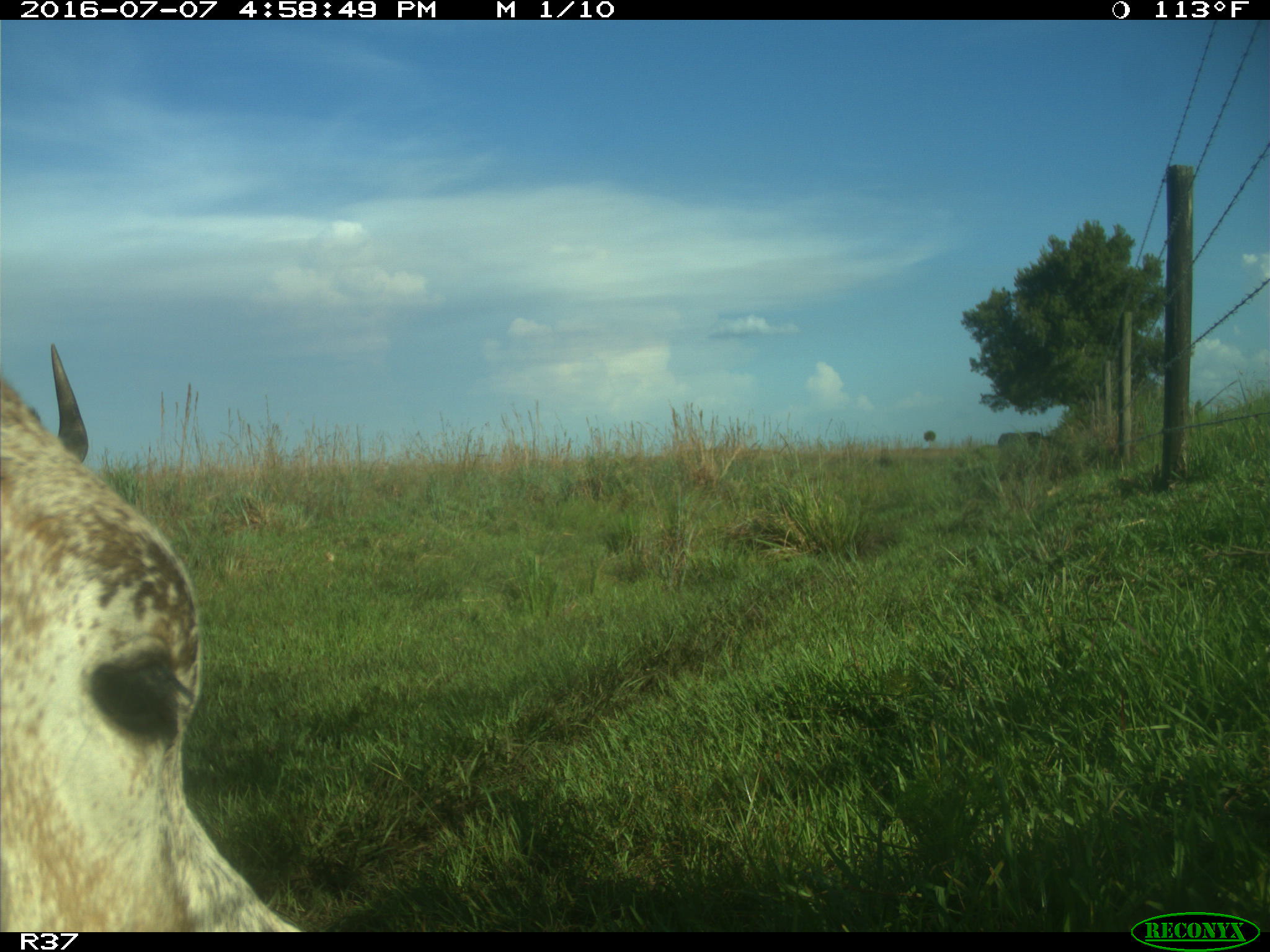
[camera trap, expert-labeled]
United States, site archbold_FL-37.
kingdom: Animalia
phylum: Chordata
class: Mammalia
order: Artiodactyla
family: Bovidae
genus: Bos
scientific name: Bos taurus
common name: domestic cow